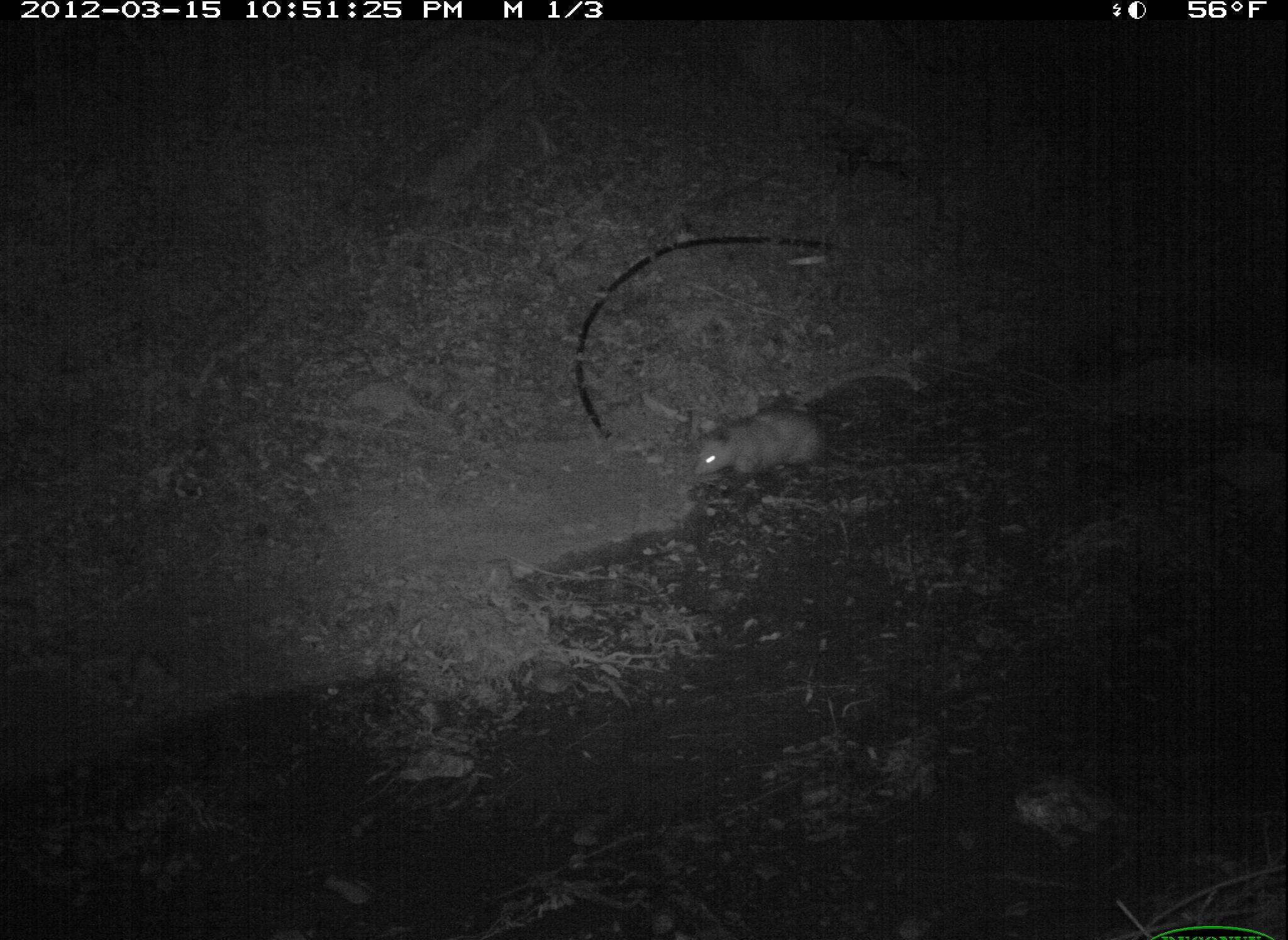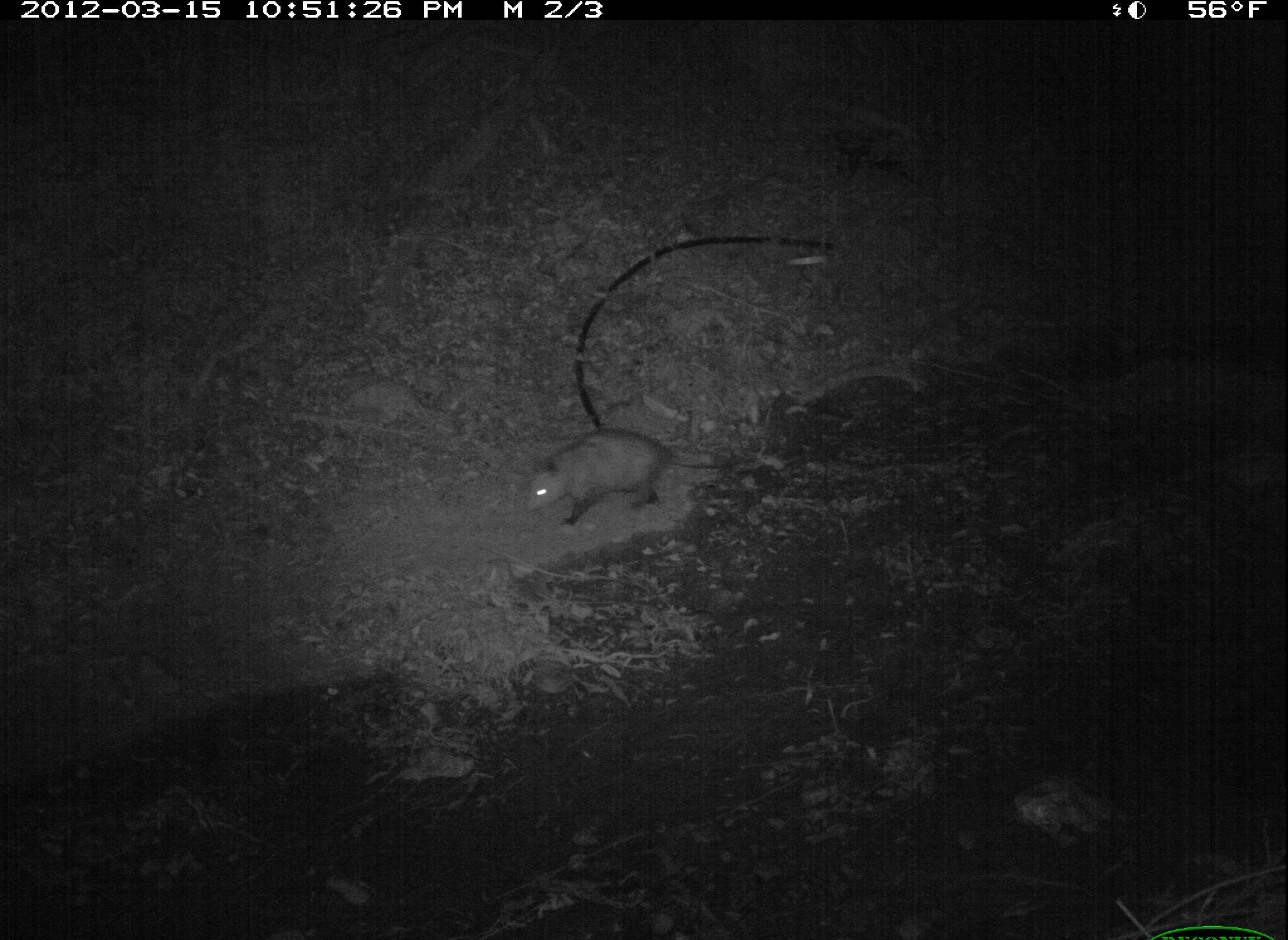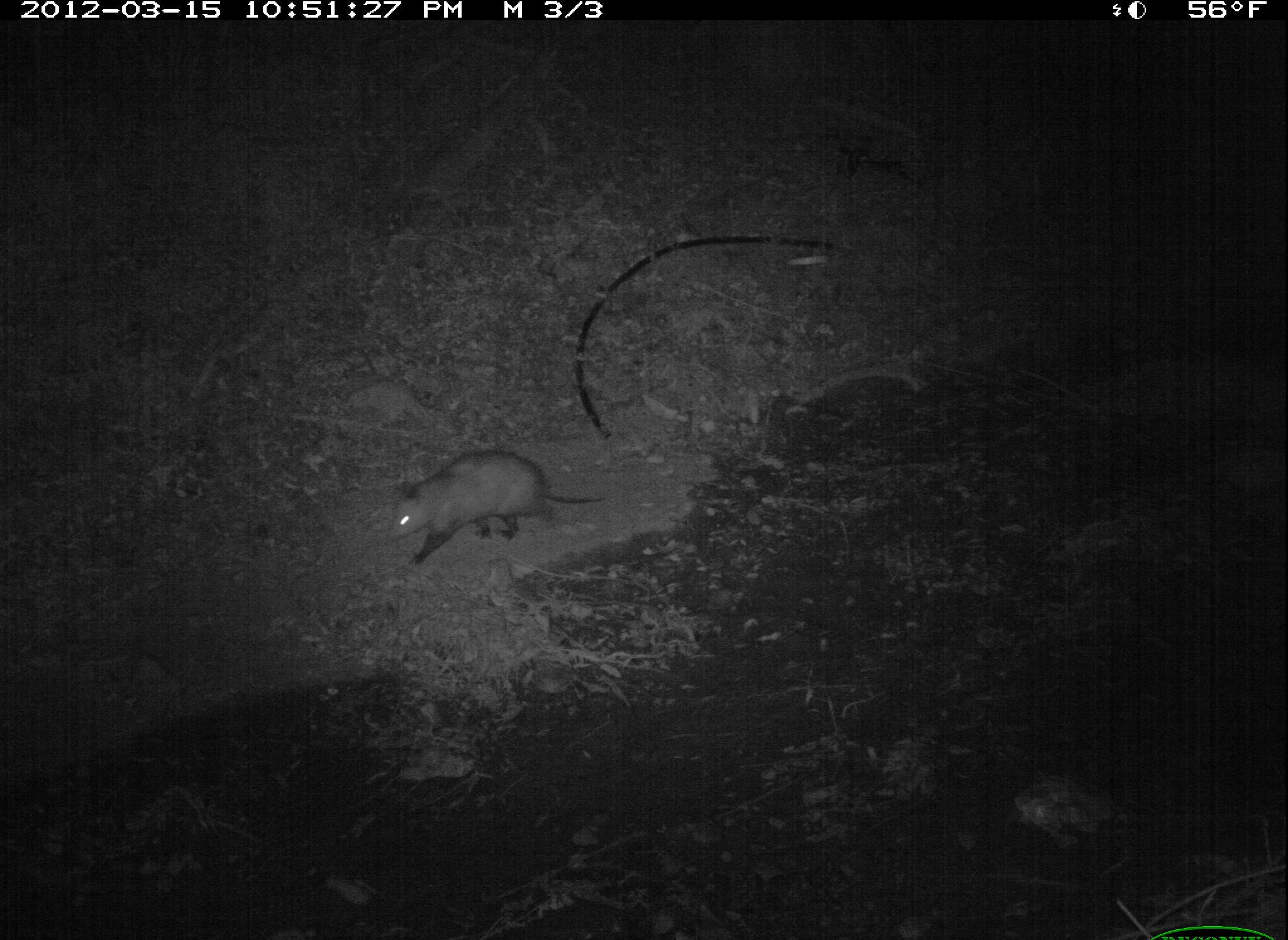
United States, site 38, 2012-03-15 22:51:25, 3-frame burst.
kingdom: Animalia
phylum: Chordata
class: Mammalia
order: Didelphimorphia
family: Didelphidae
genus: Didelphis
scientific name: Didelphis virginiana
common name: virginia opossum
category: opossum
Opossum (virginia opossum) (Didelphis virginiana).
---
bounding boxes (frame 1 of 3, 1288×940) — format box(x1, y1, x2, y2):
opossum: box(687, 393, 840, 488)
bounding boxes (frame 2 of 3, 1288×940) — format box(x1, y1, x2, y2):
opossum: box(522, 415, 758, 535)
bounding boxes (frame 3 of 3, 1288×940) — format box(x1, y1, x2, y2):
opossum: box(364, 435, 612, 581)